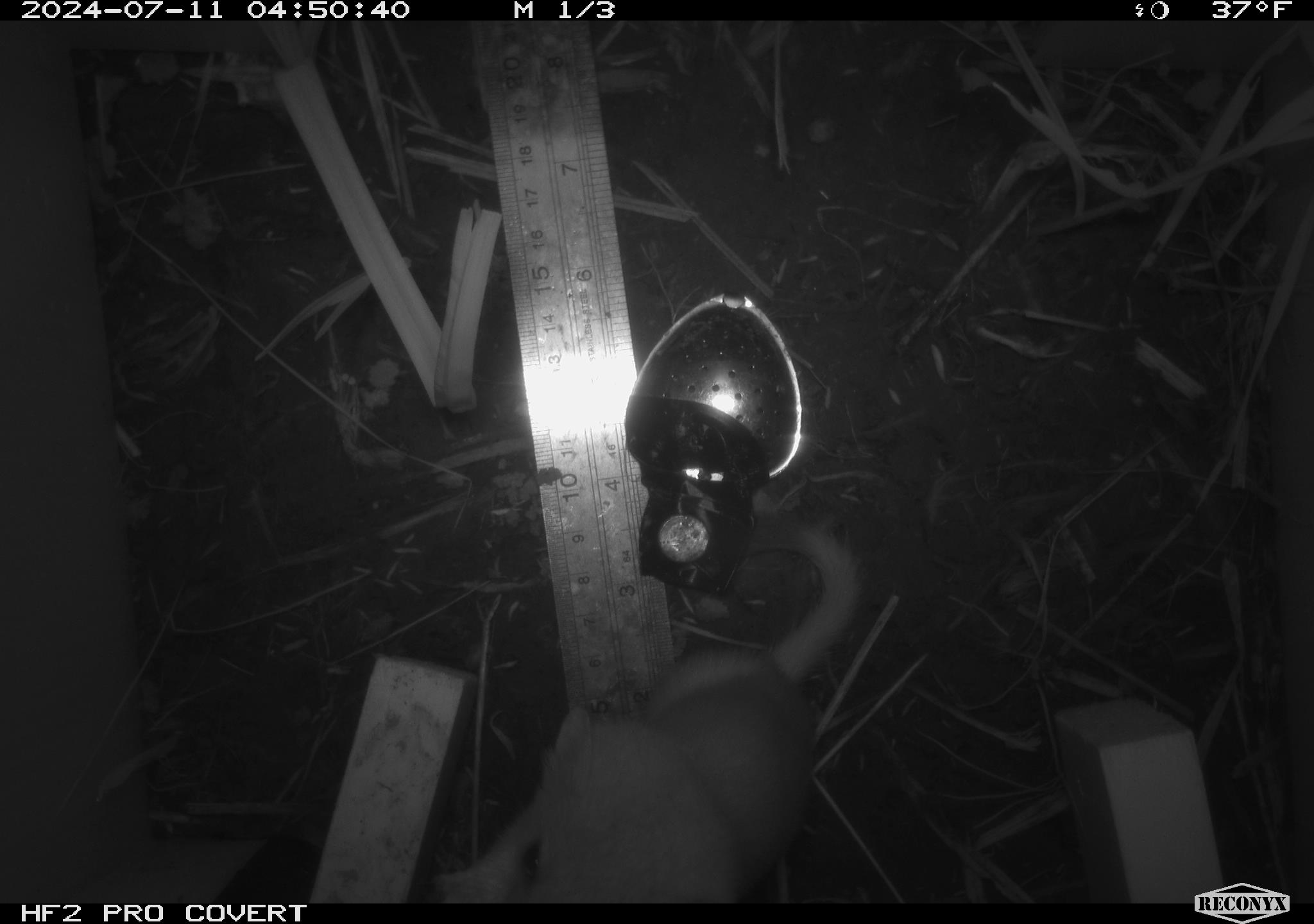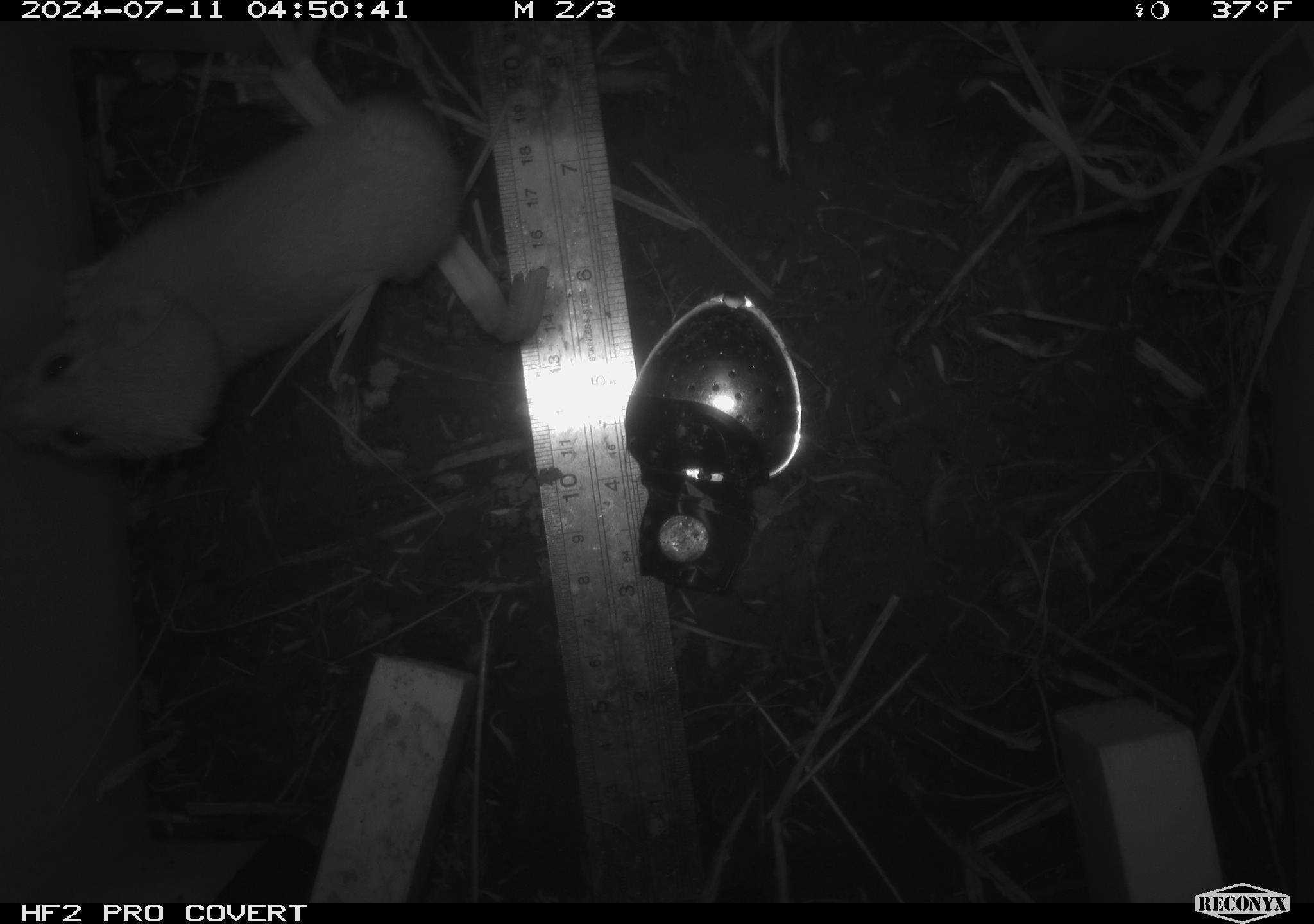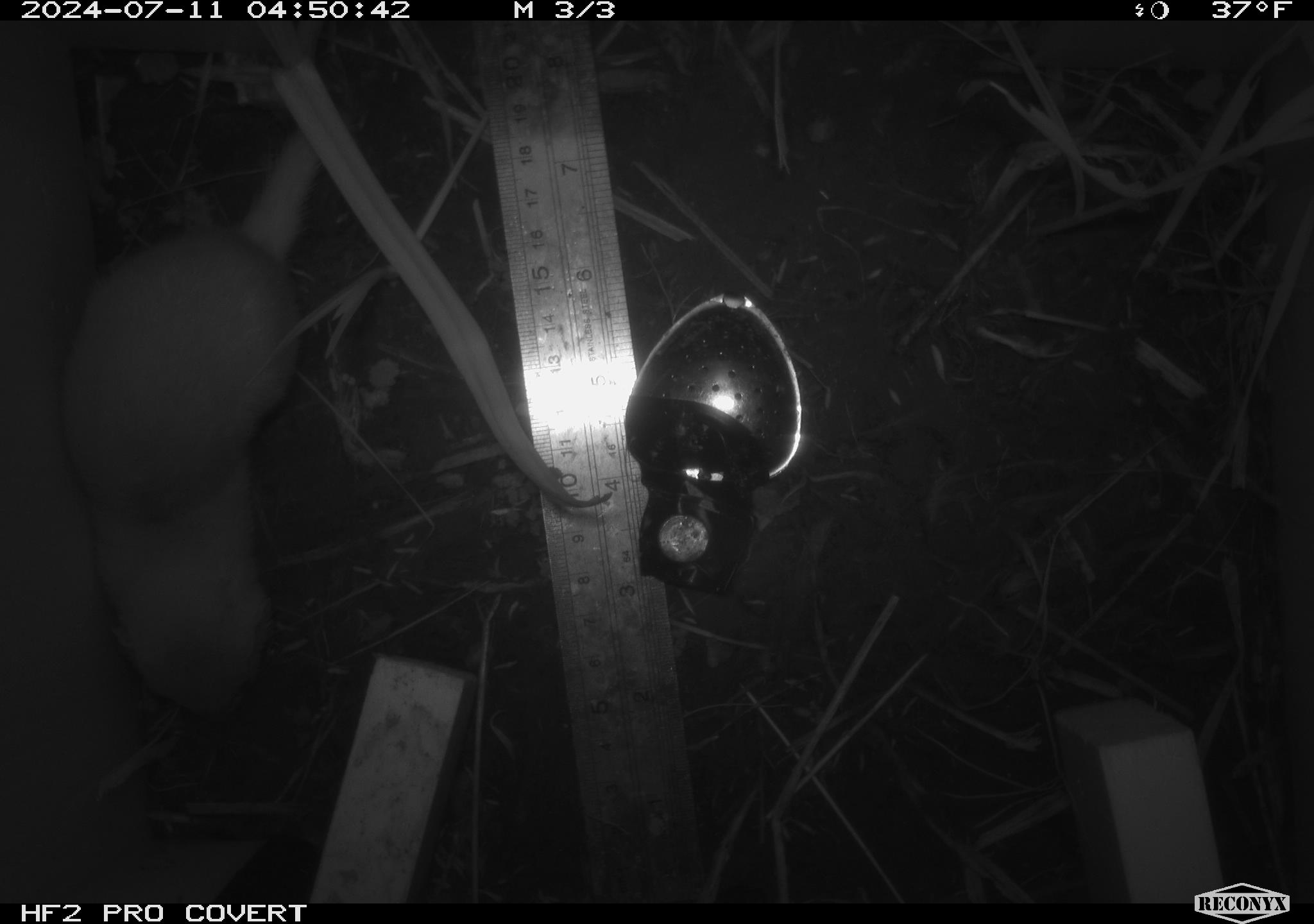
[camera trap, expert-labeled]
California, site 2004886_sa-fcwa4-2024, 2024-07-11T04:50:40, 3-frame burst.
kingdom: Animalia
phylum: Chordata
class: Mammalia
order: Carnivora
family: Mustelidae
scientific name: Mustelinae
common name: true weasels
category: mustelinae subfamily